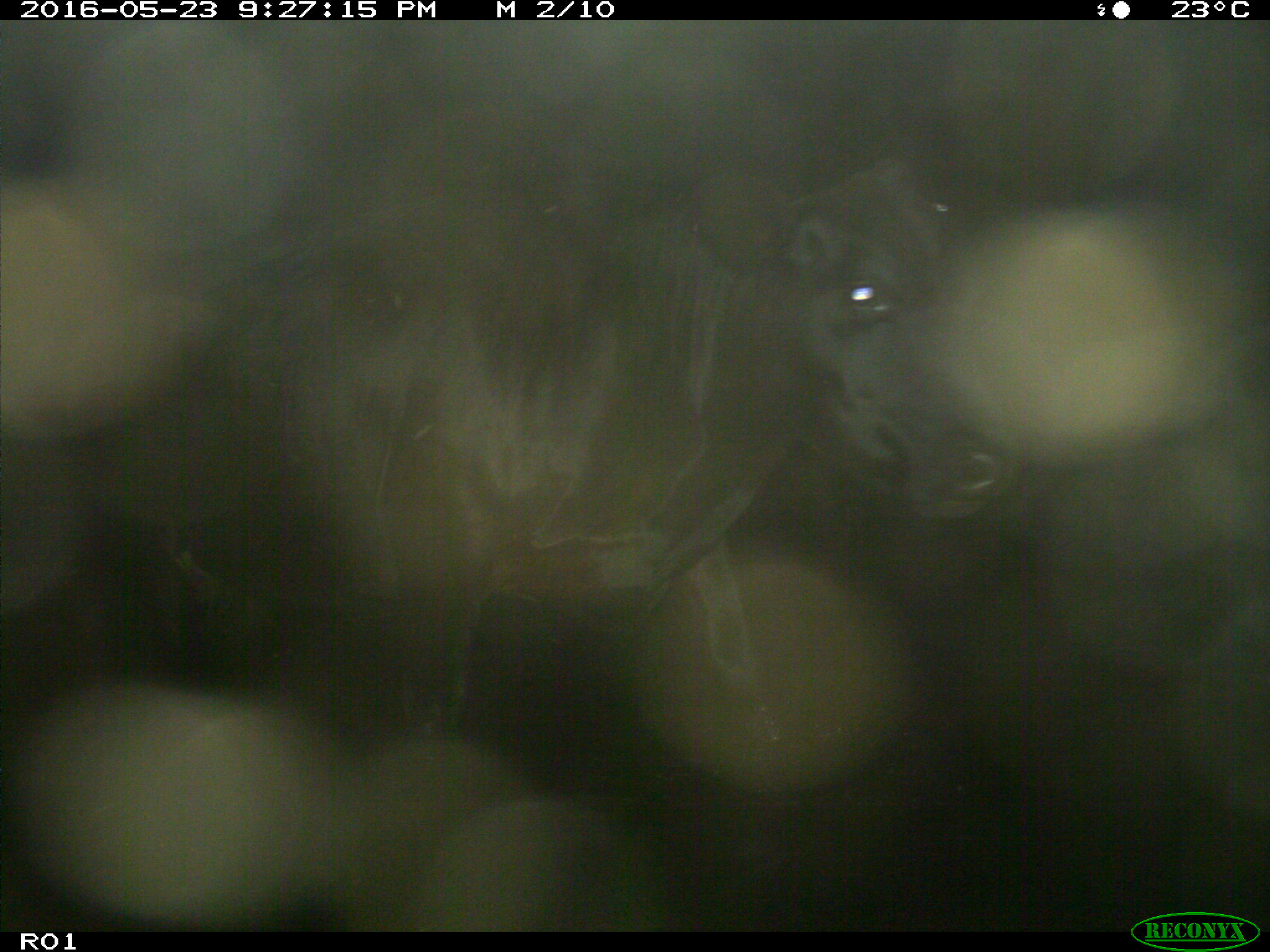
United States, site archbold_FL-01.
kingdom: Animalia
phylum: Chordata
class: Mammalia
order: Artiodactyla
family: Bovidae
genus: Bos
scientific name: Bos taurus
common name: domestic cow